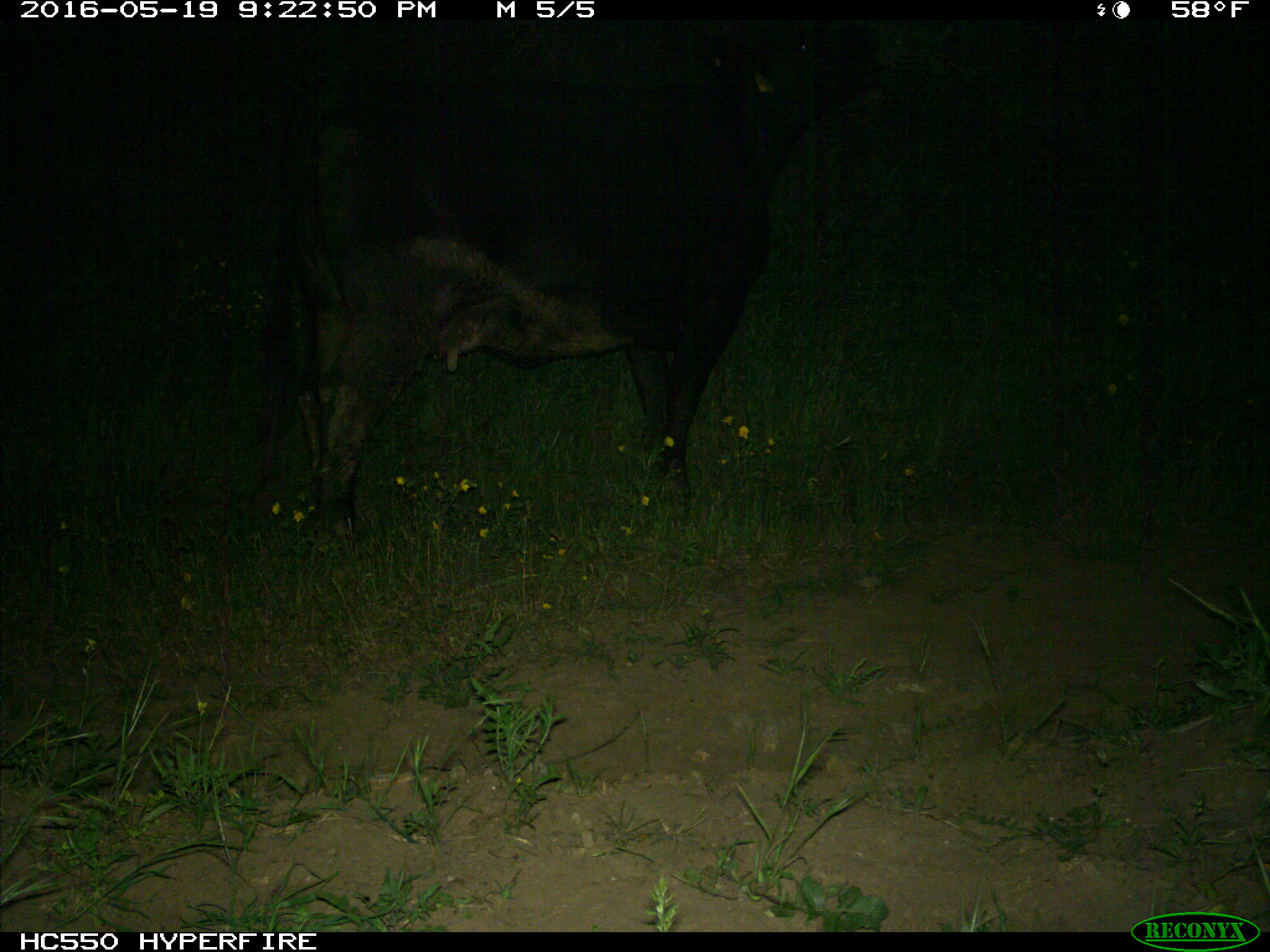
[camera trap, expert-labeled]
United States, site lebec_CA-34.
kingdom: Animalia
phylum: Chordata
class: Mammalia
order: Artiodactyla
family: Bovidae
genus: Bos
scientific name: Bos taurus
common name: domestic cow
Bos taurus (domestic cow).